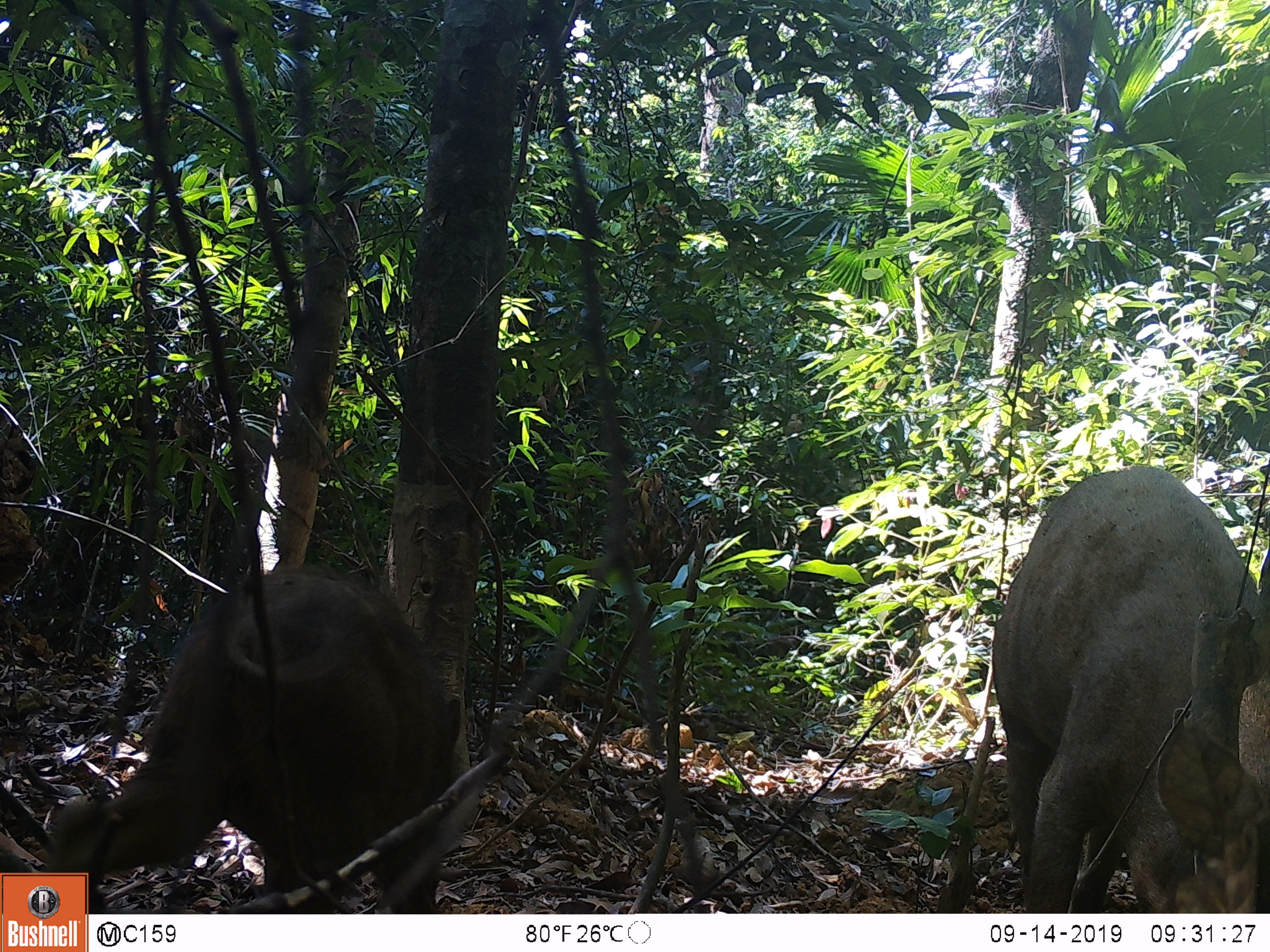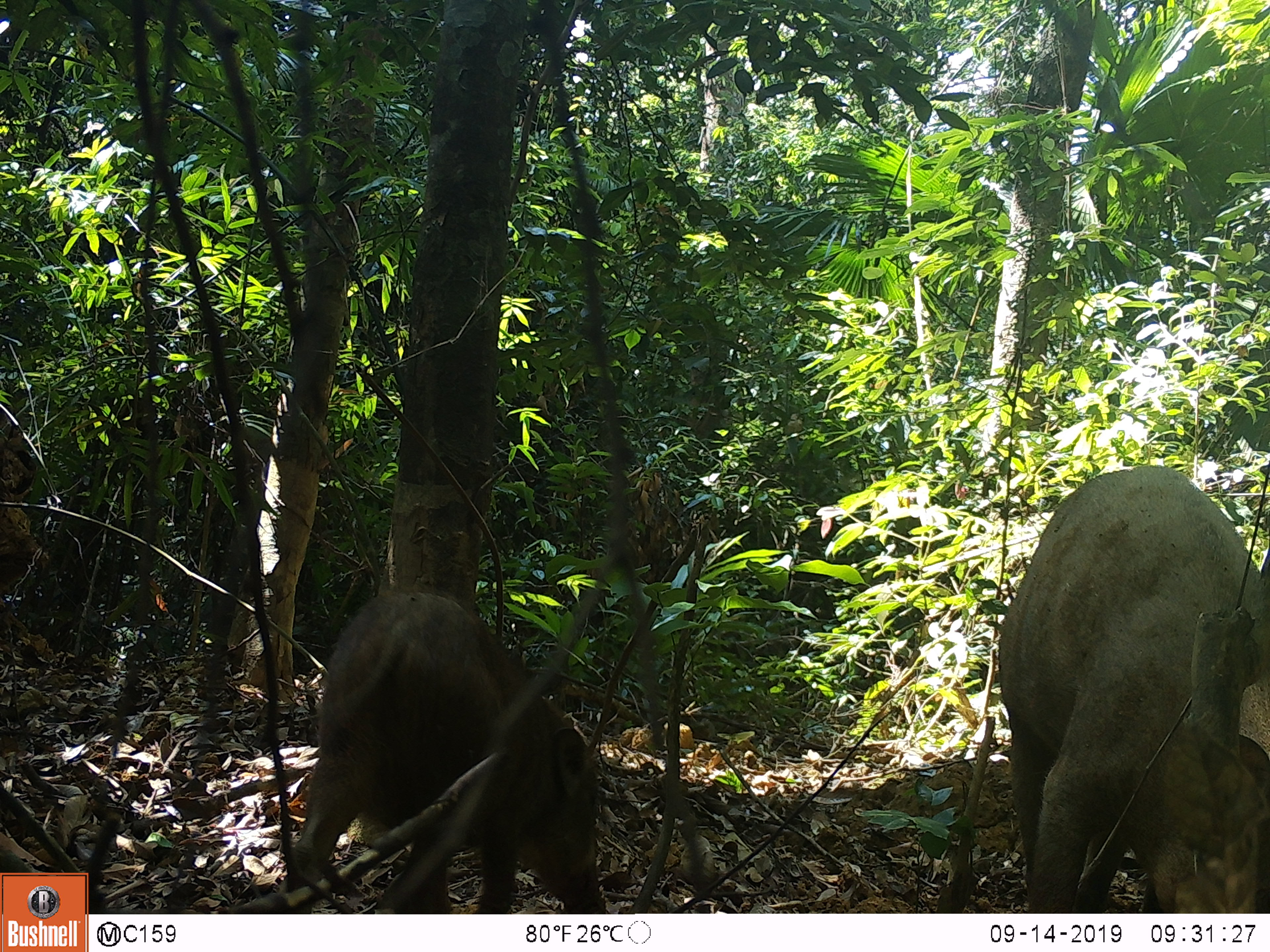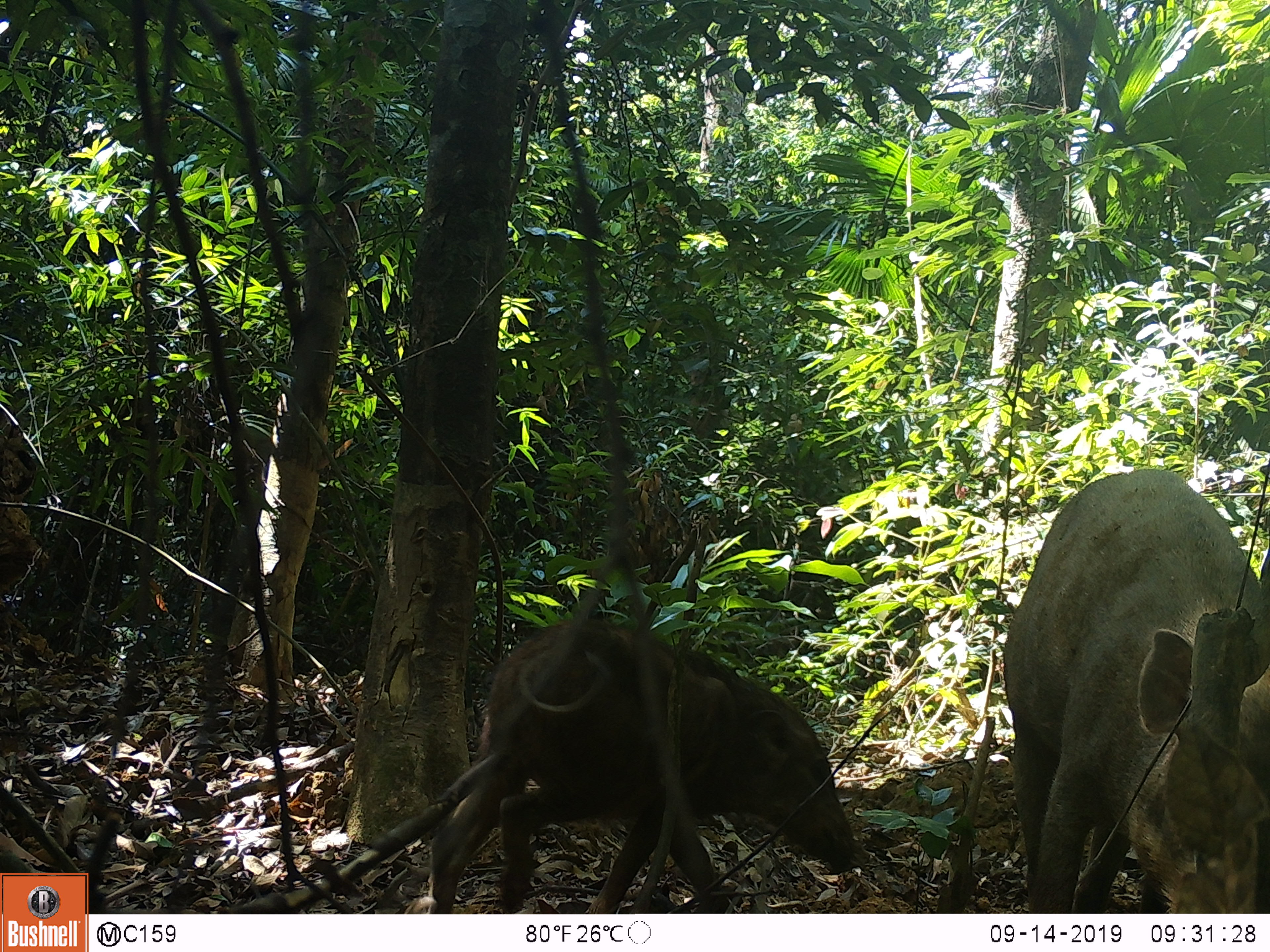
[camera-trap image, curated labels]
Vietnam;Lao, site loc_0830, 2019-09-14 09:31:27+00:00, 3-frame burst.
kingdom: Animalia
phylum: Chordata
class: Mammalia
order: Artiodactyla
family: Suidae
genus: Sus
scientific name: Sus scrofa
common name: eurasian wild pig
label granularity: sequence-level